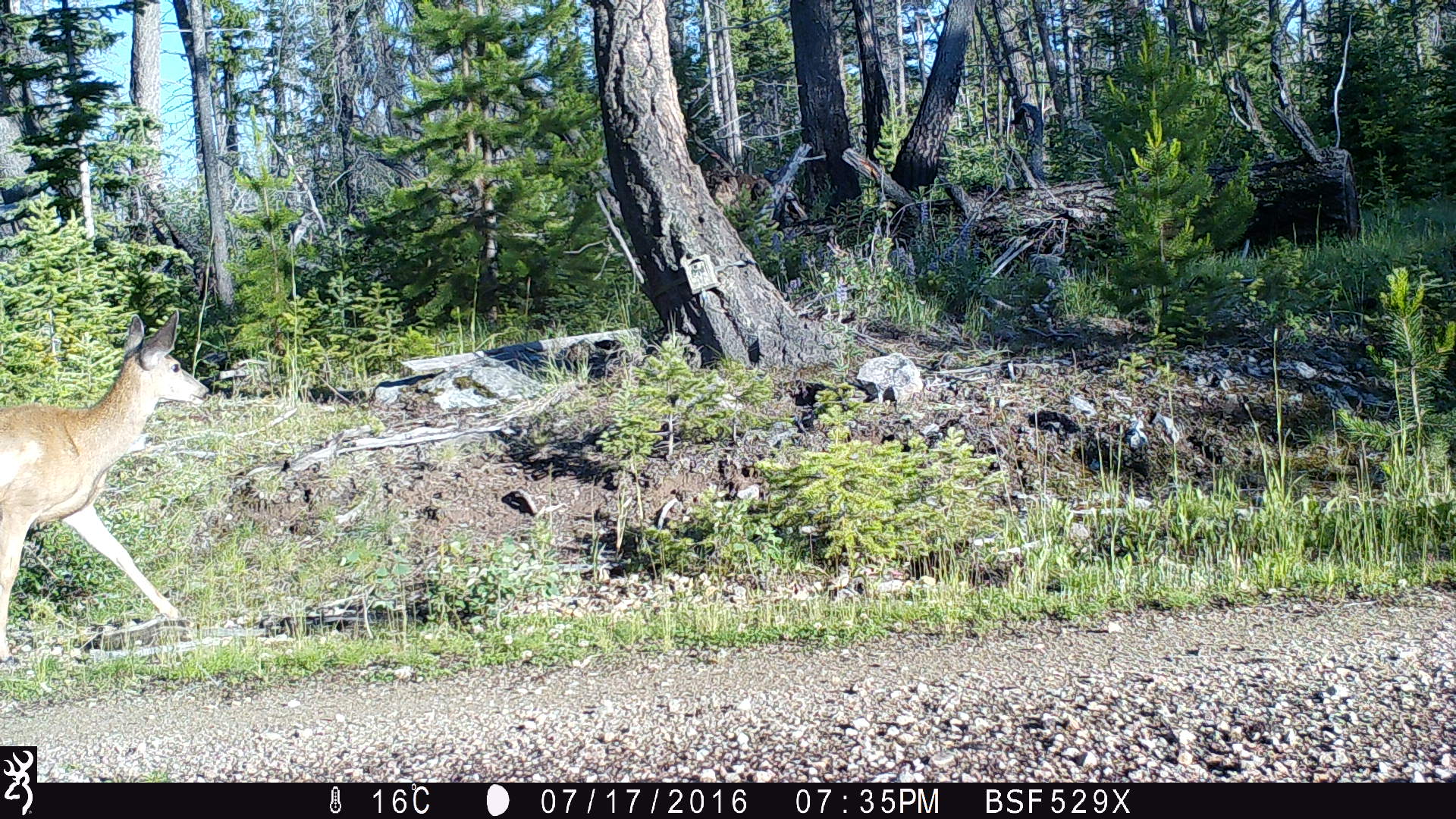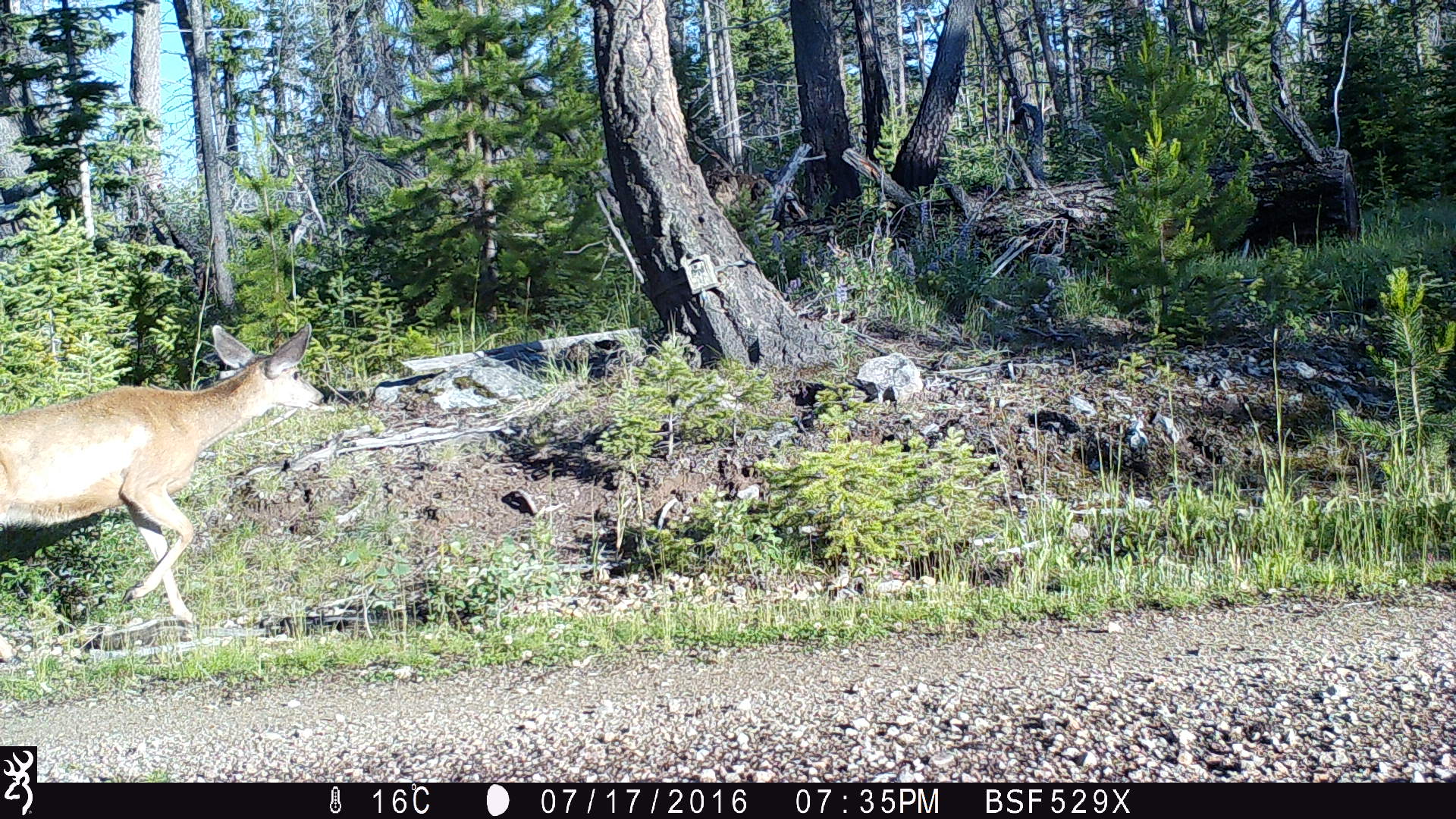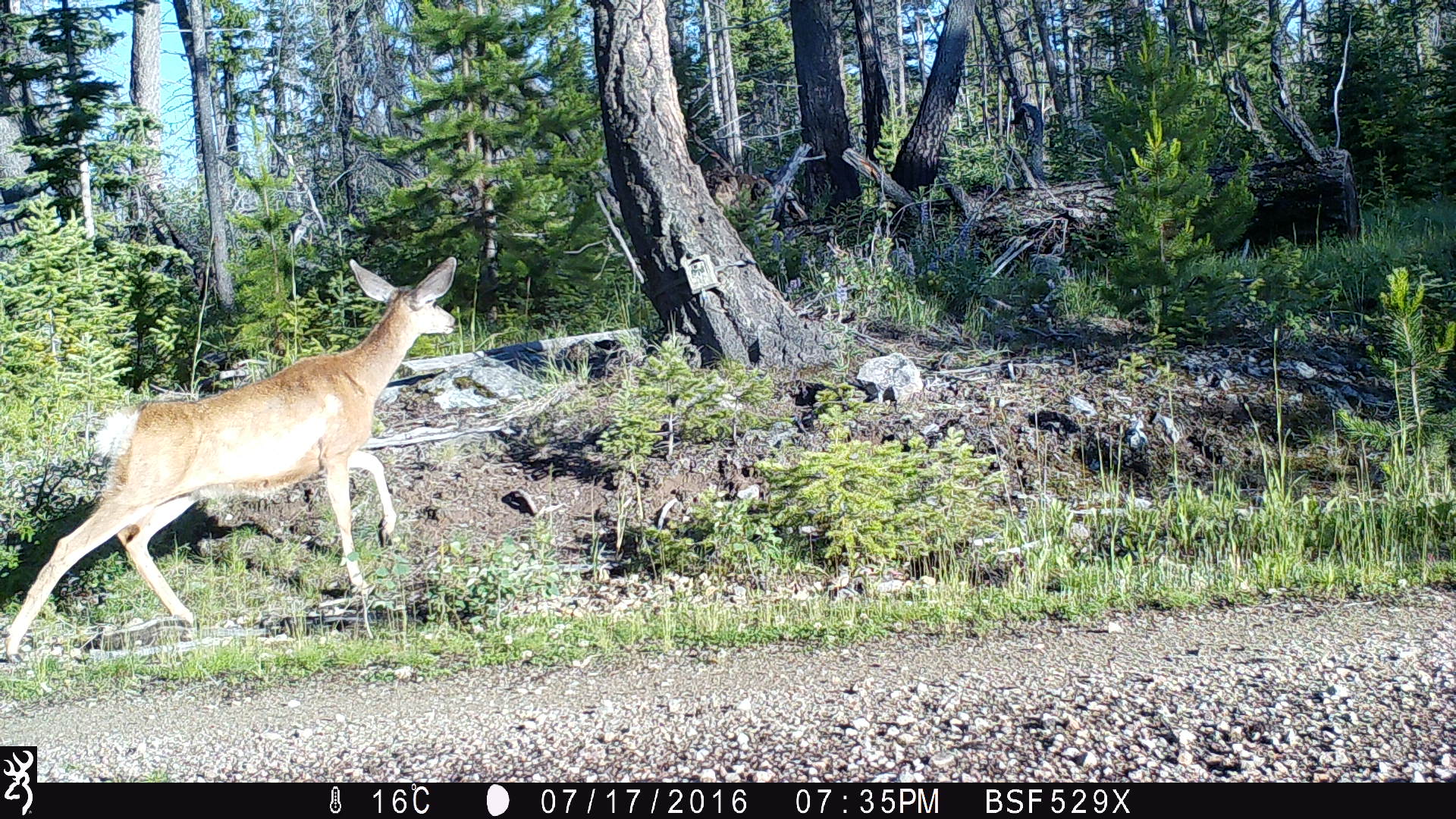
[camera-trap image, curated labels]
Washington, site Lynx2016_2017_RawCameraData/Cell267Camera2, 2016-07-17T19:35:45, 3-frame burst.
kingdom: Animalia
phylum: Chordata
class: Mammalia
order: Artiodactyla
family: Cervidae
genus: Odocoileus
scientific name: Odocoileus hemionus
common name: mule deer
Odocoileus hemionus (mule deer). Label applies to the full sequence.